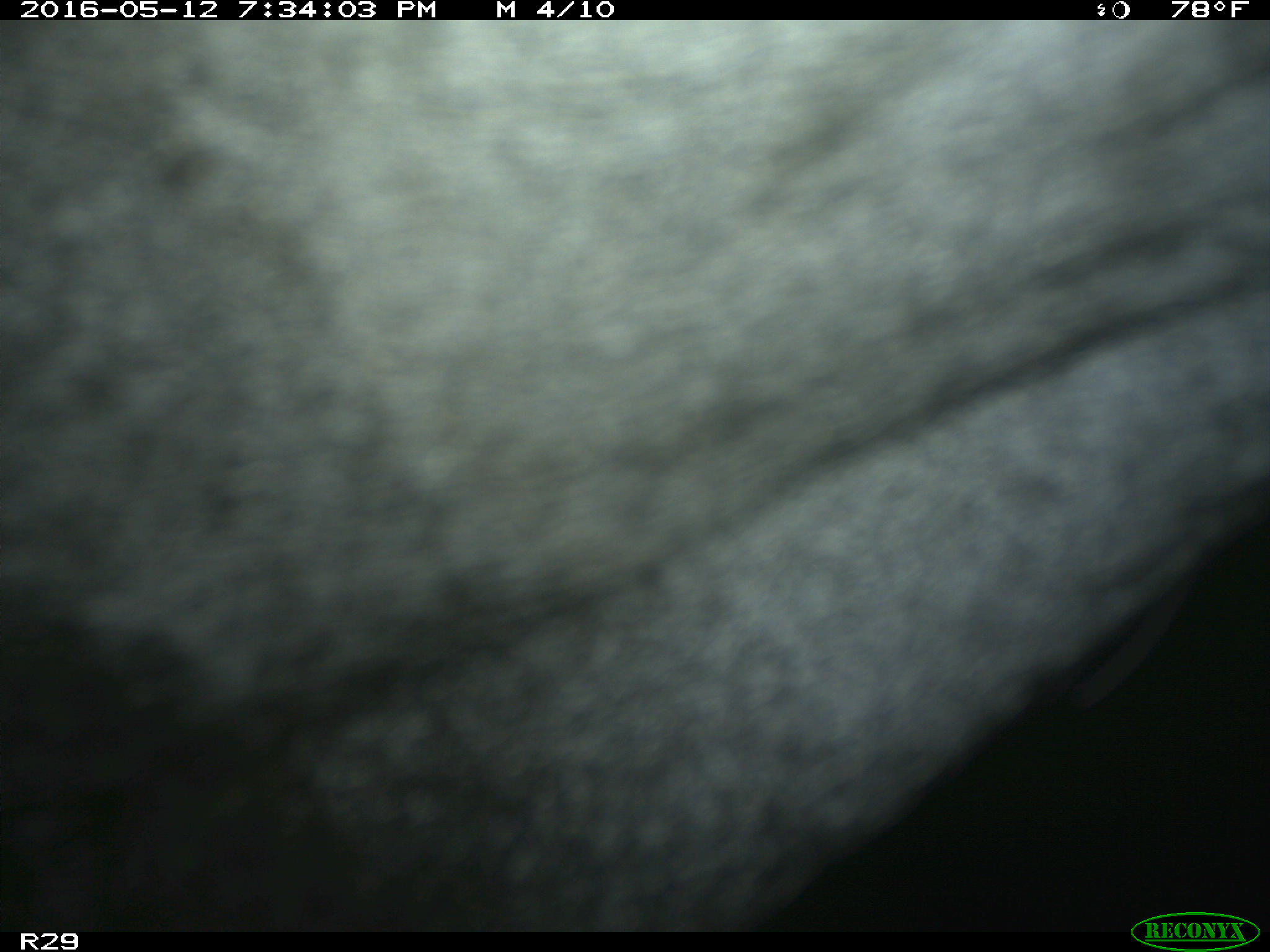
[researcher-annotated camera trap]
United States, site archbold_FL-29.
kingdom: Animalia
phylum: Chordata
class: Mammalia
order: Artiodactyla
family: Bovidae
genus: Bos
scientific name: Bos taurus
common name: domestic cow